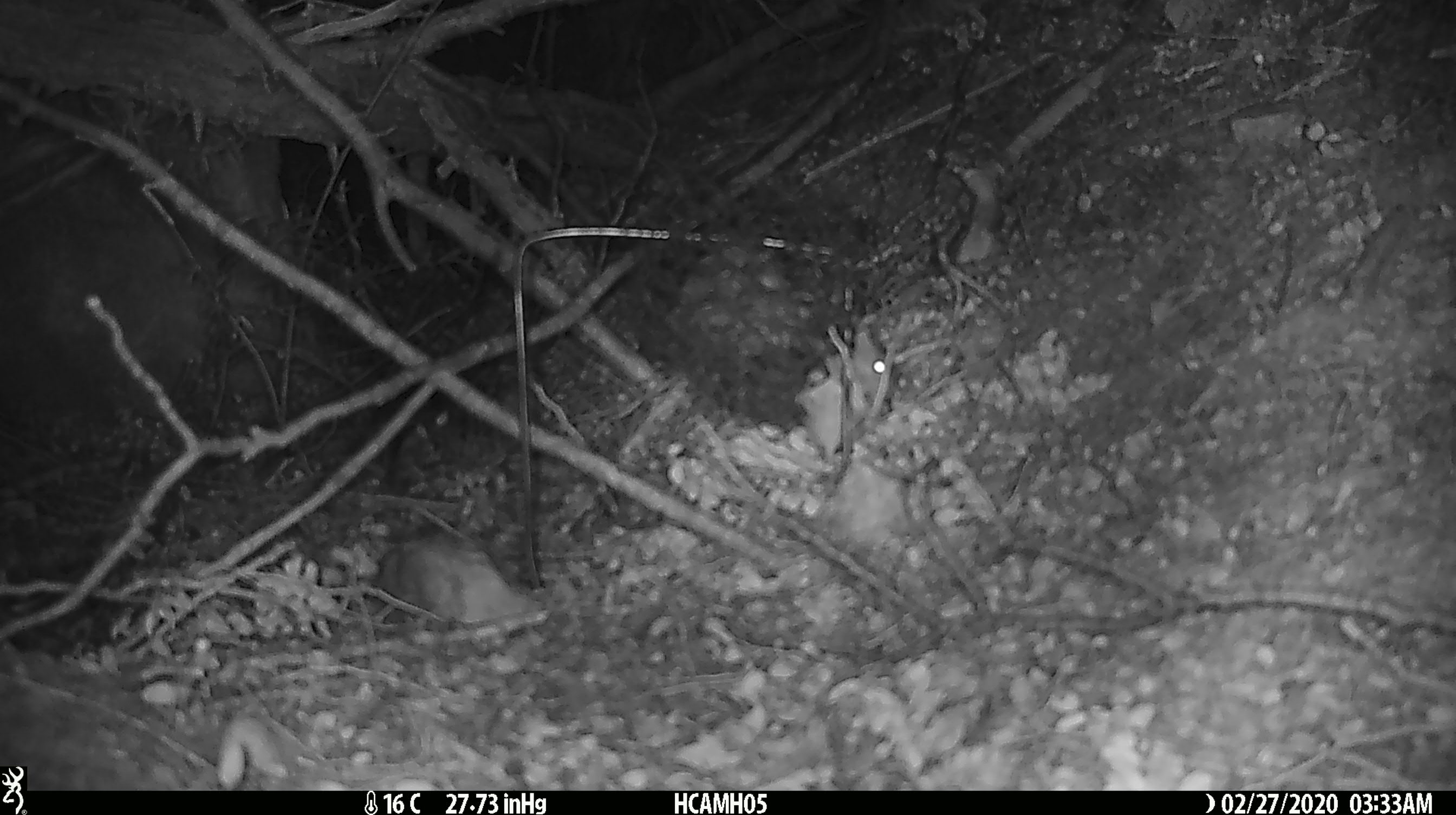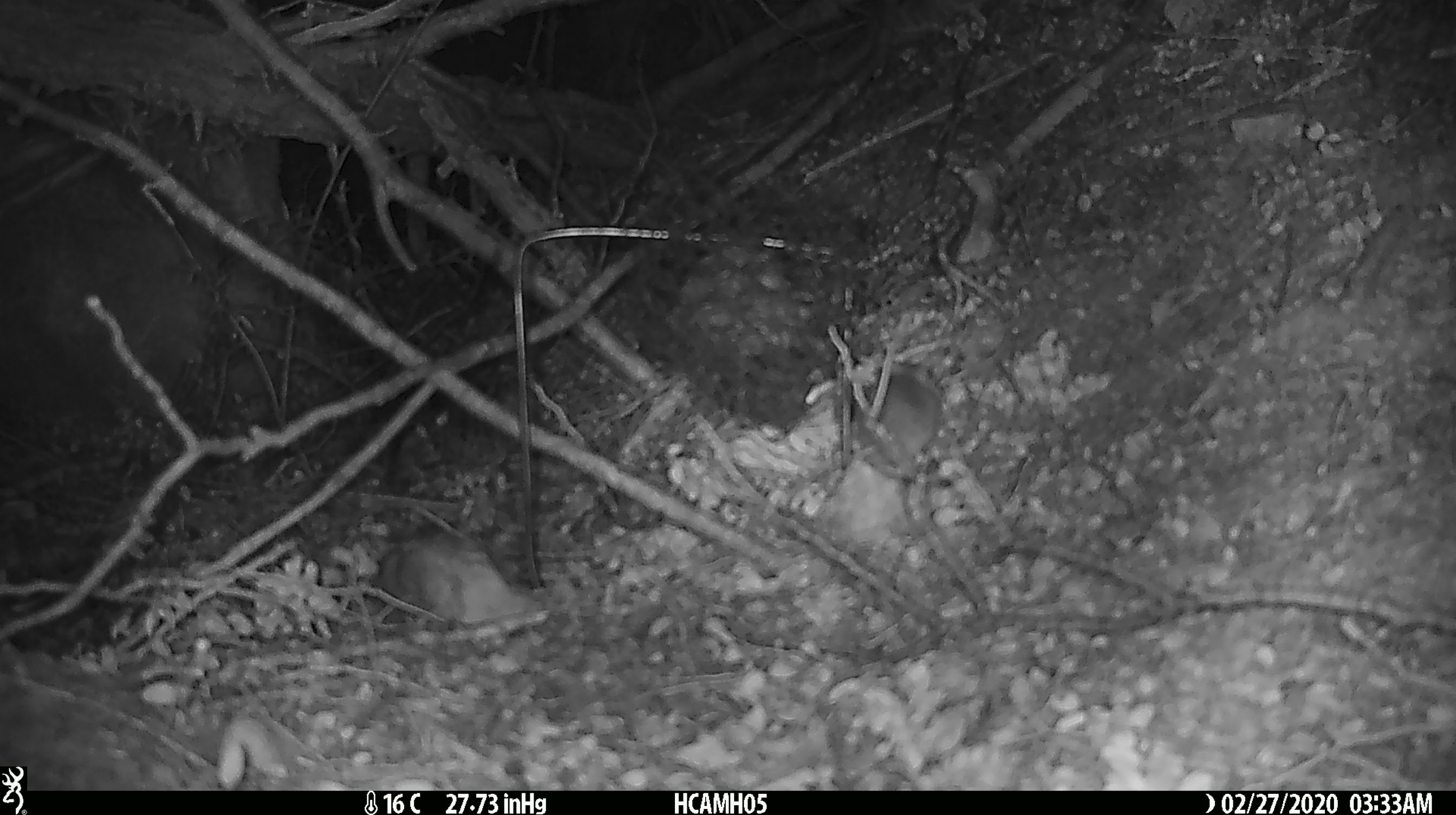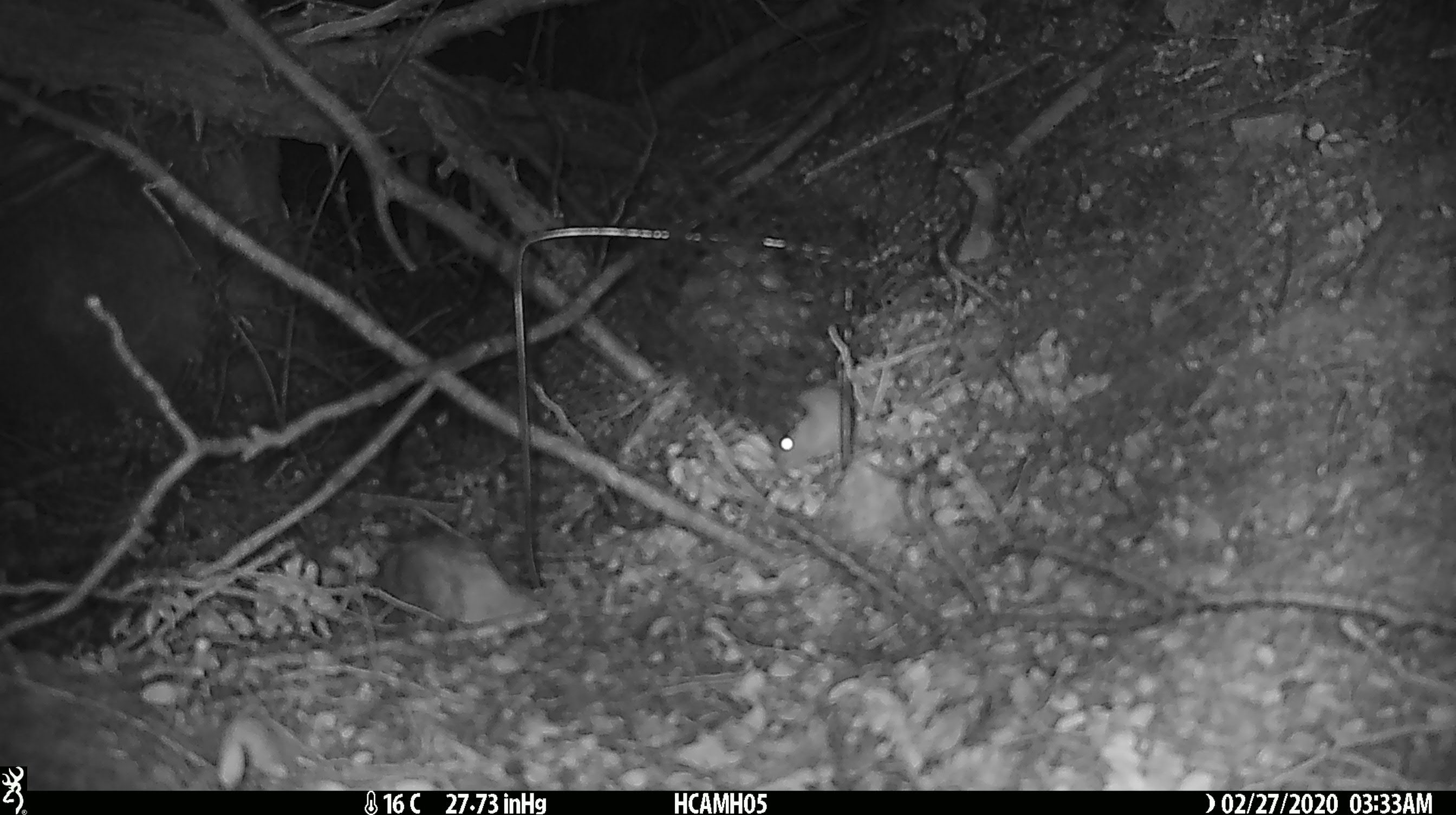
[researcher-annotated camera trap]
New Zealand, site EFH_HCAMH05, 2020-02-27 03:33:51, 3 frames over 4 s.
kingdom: Animalia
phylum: Chordata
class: Mammalia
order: Rodentia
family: Muridae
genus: Mus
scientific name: Mus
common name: mouse